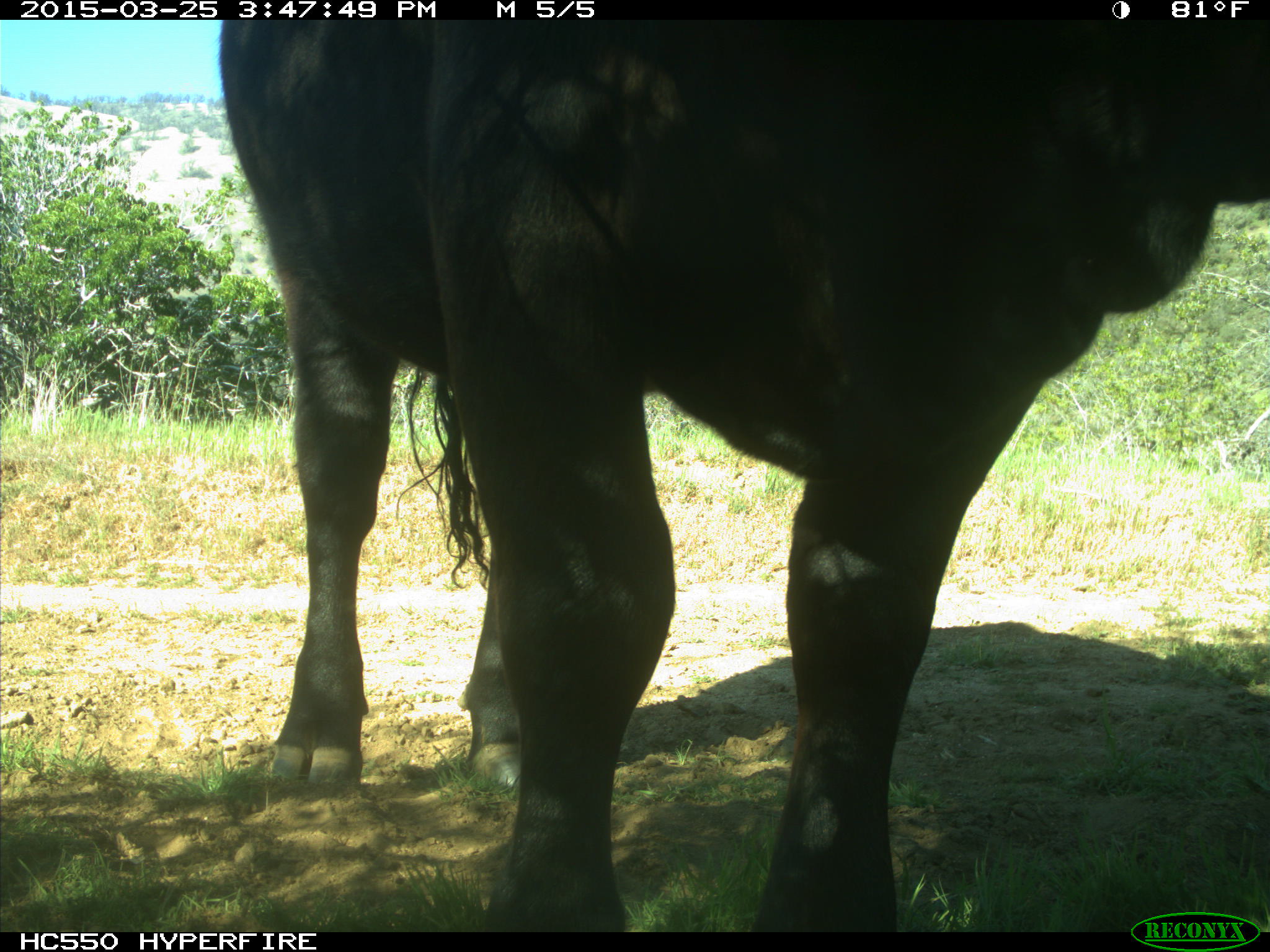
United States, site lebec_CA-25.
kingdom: Animalia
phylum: Chordata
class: Mammalia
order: Artiodactyla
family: Bovidae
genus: Bos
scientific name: Bos taurus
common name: domestic cow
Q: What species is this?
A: Bos taurus (domestic cow).